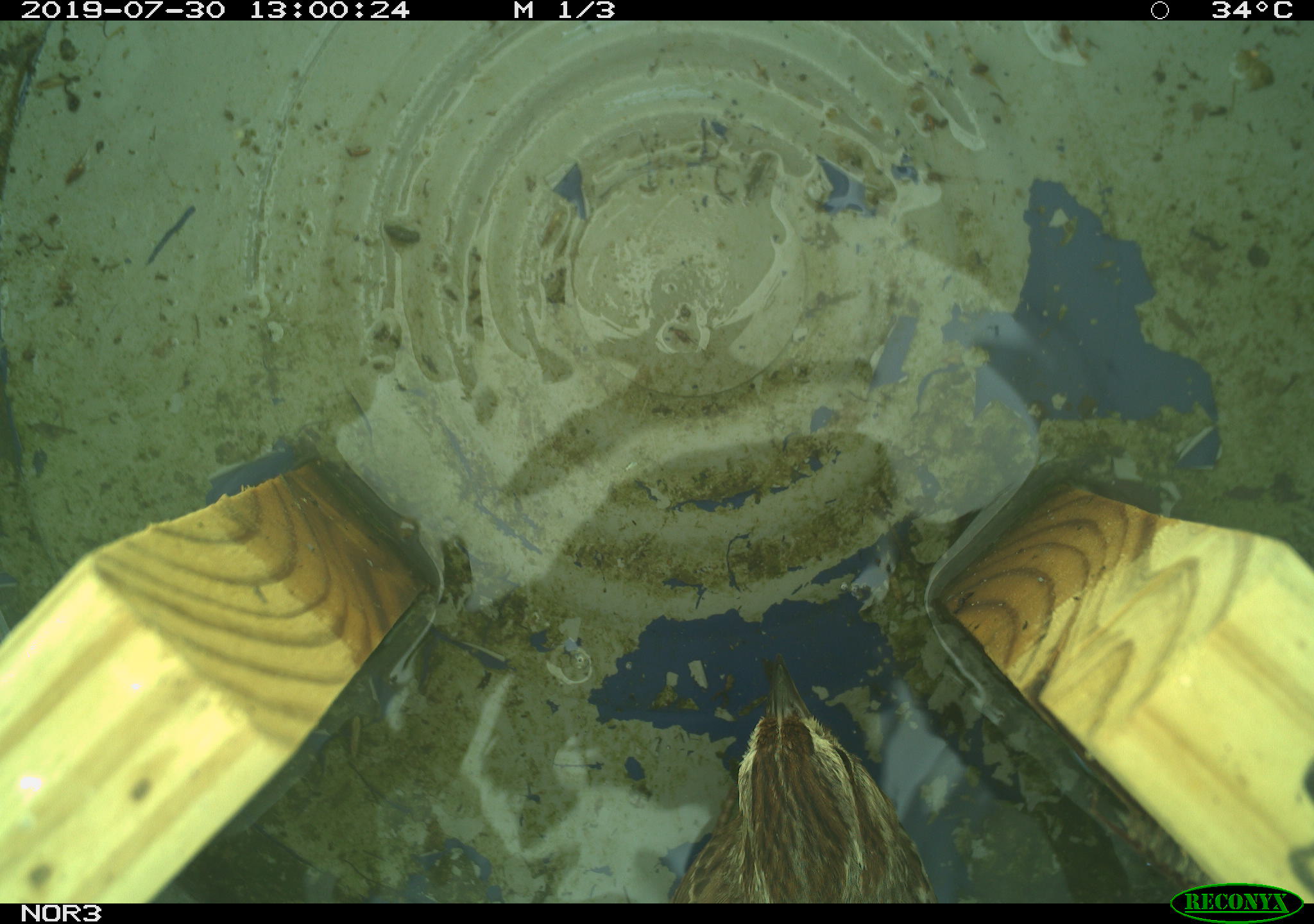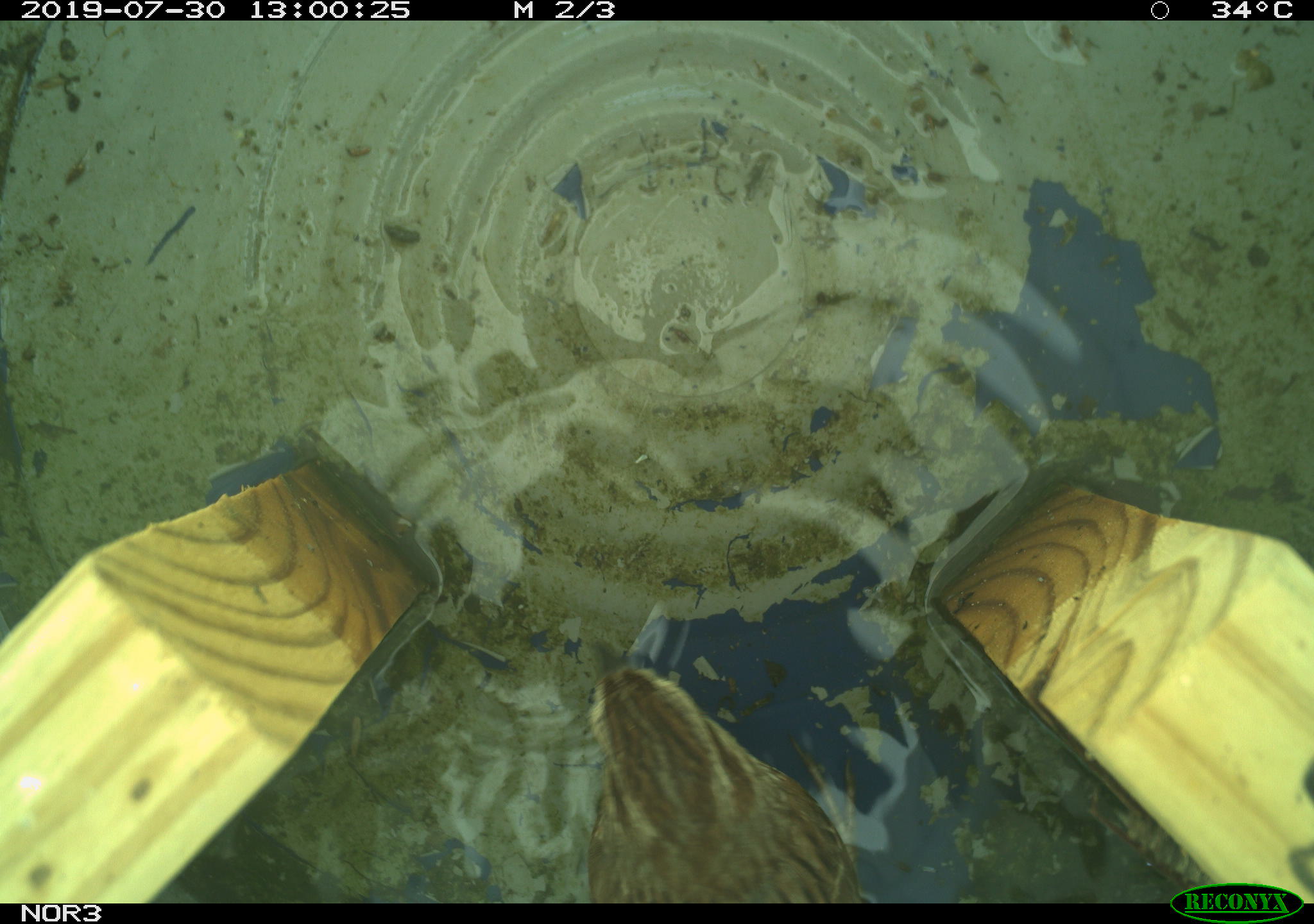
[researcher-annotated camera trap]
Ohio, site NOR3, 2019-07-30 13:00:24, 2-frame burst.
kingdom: Animalia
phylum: Chordata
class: Aves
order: Passeriformes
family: Passerellidae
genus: Melospiza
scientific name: Melospiza melodia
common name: song sparrow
Song sparrow (Melospiza melodia).